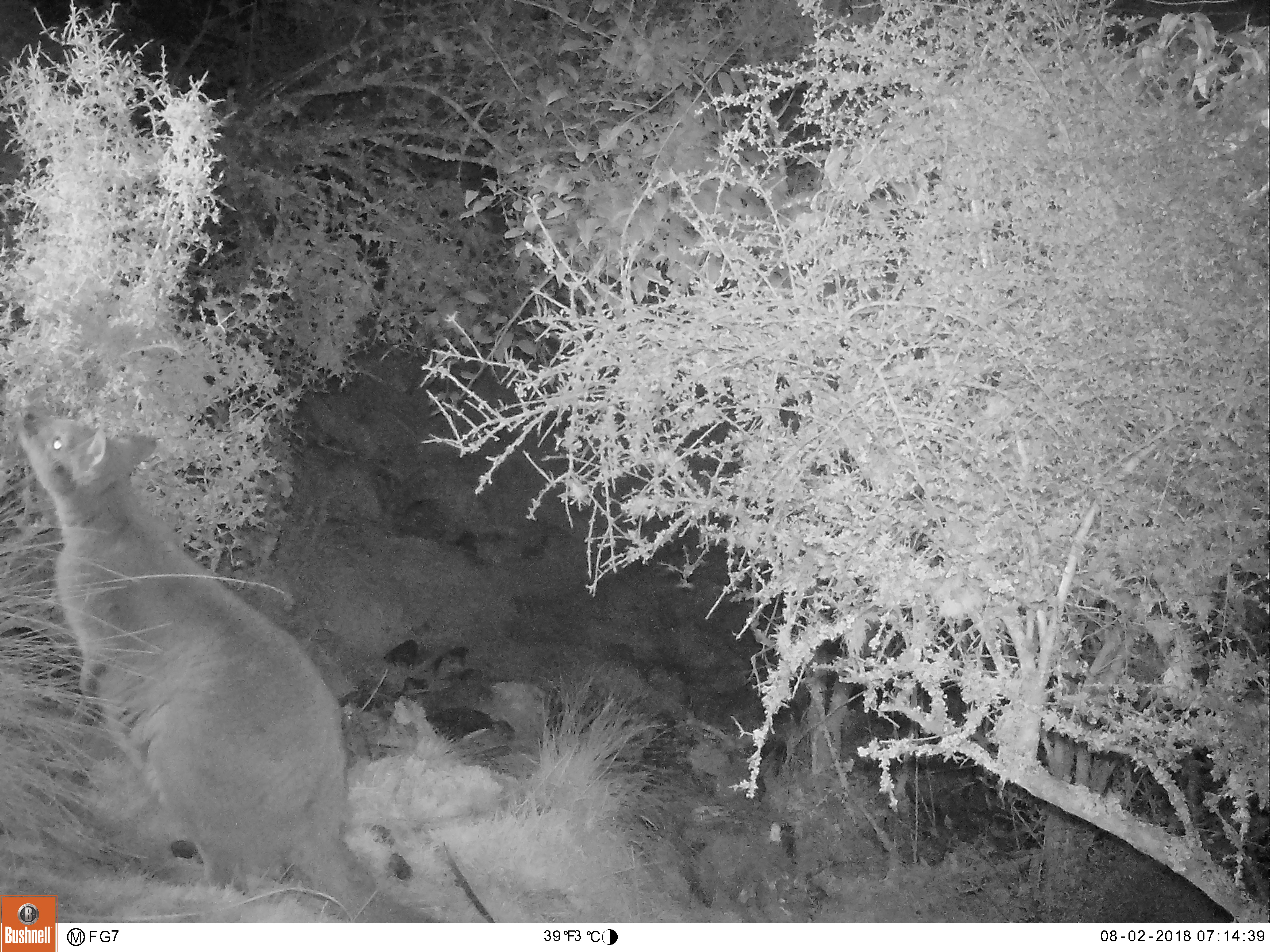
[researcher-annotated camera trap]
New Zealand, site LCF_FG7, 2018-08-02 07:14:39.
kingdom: Animalia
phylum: Chordata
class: Mammalia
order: Diprotodontia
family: Macropodidae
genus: Notamacropus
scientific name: Notamacropus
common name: wallaby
Wallaby (Notamacropus).